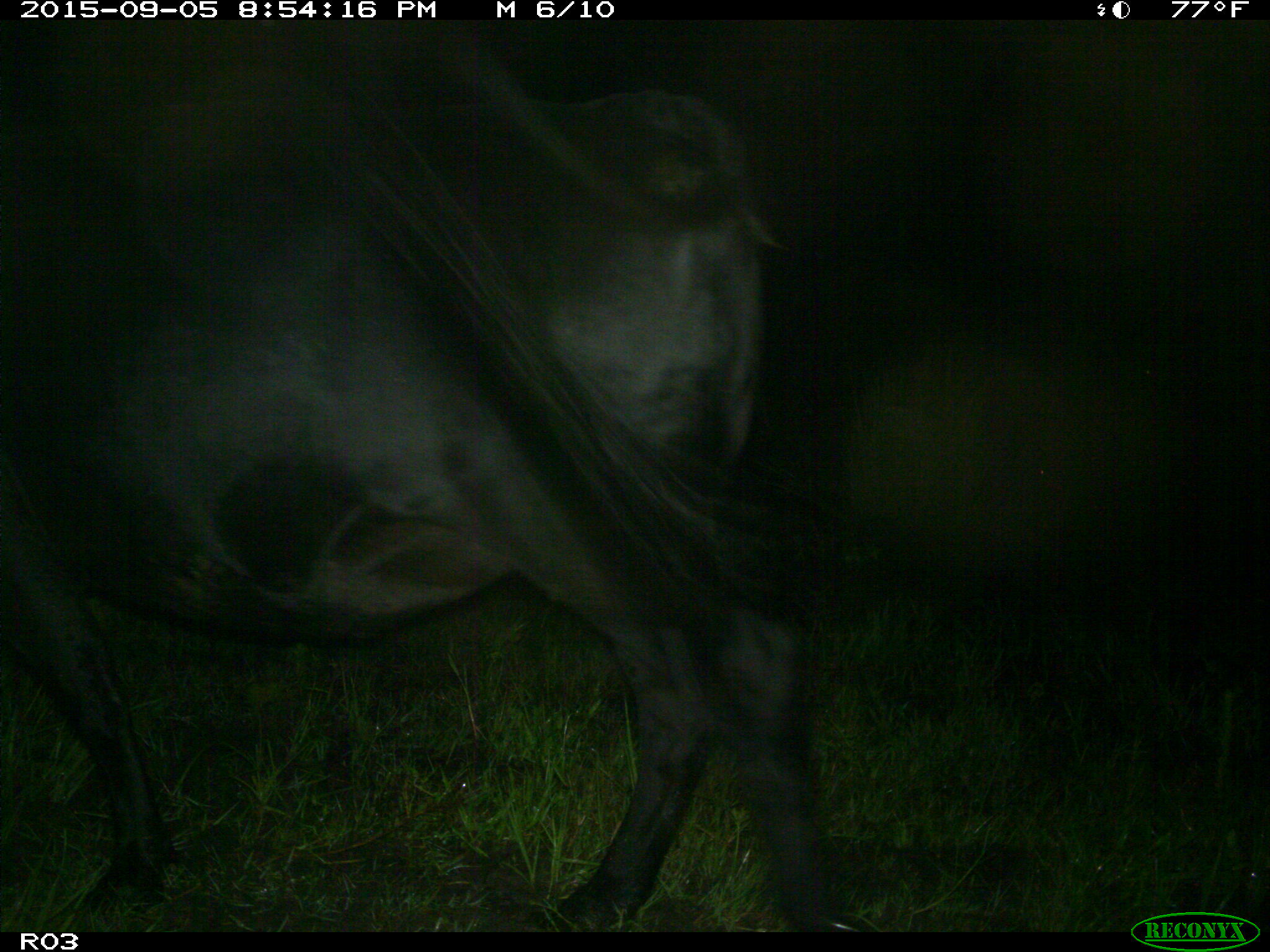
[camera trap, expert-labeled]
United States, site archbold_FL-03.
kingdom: Animalia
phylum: Chordata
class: Mammalia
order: Artiodactyla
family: Bovidae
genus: Bos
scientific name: Bos taurus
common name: domestic cow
Bos taurus (domestic cow).